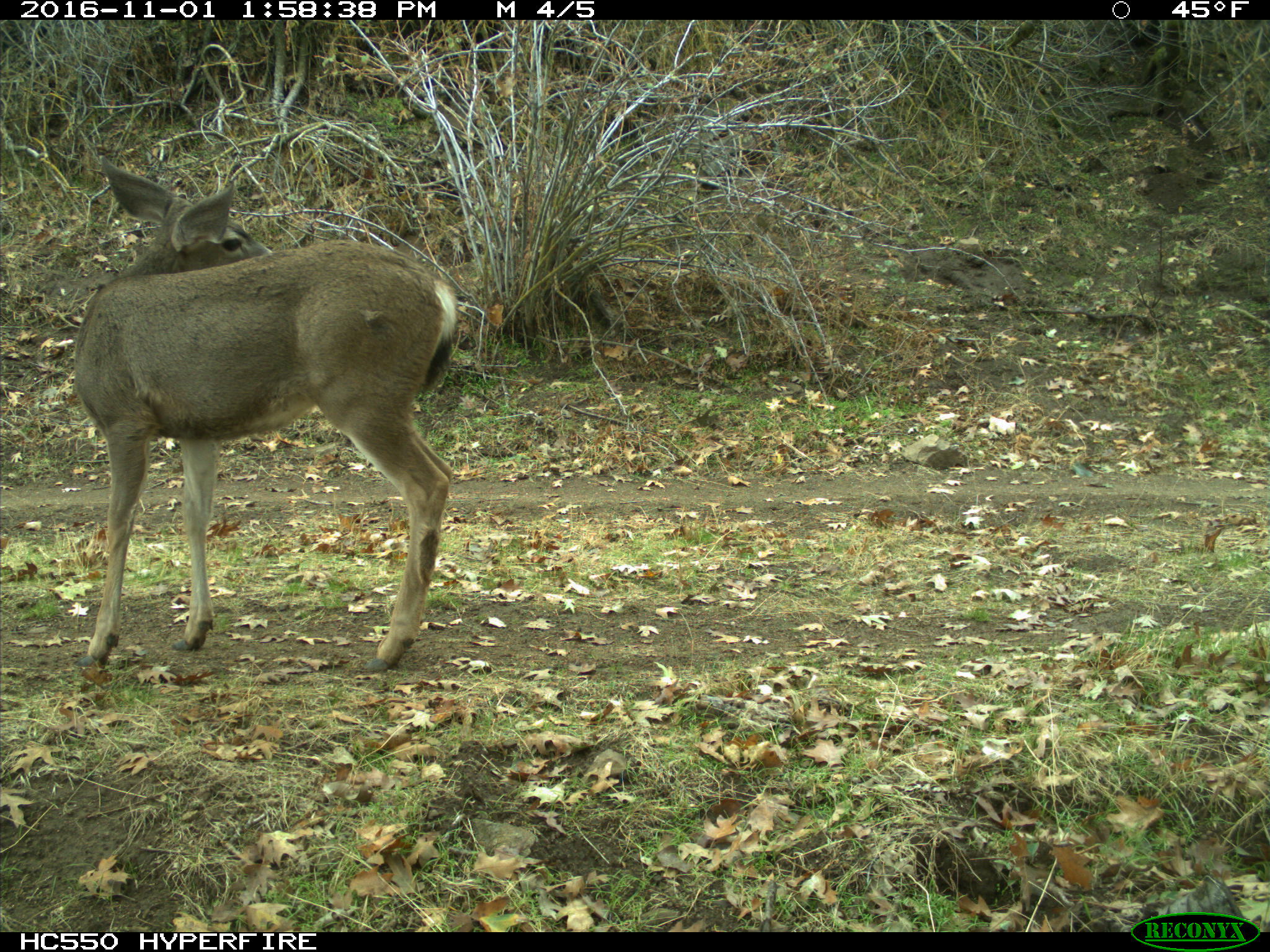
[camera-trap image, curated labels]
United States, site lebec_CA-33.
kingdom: Animalia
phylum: Chordata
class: Mammalia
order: Artiodactyla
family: Cervidae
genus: Odocoileus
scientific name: Odocoileus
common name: deer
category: unidentified deer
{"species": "unidentified deer (deer) (Odocoileus)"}